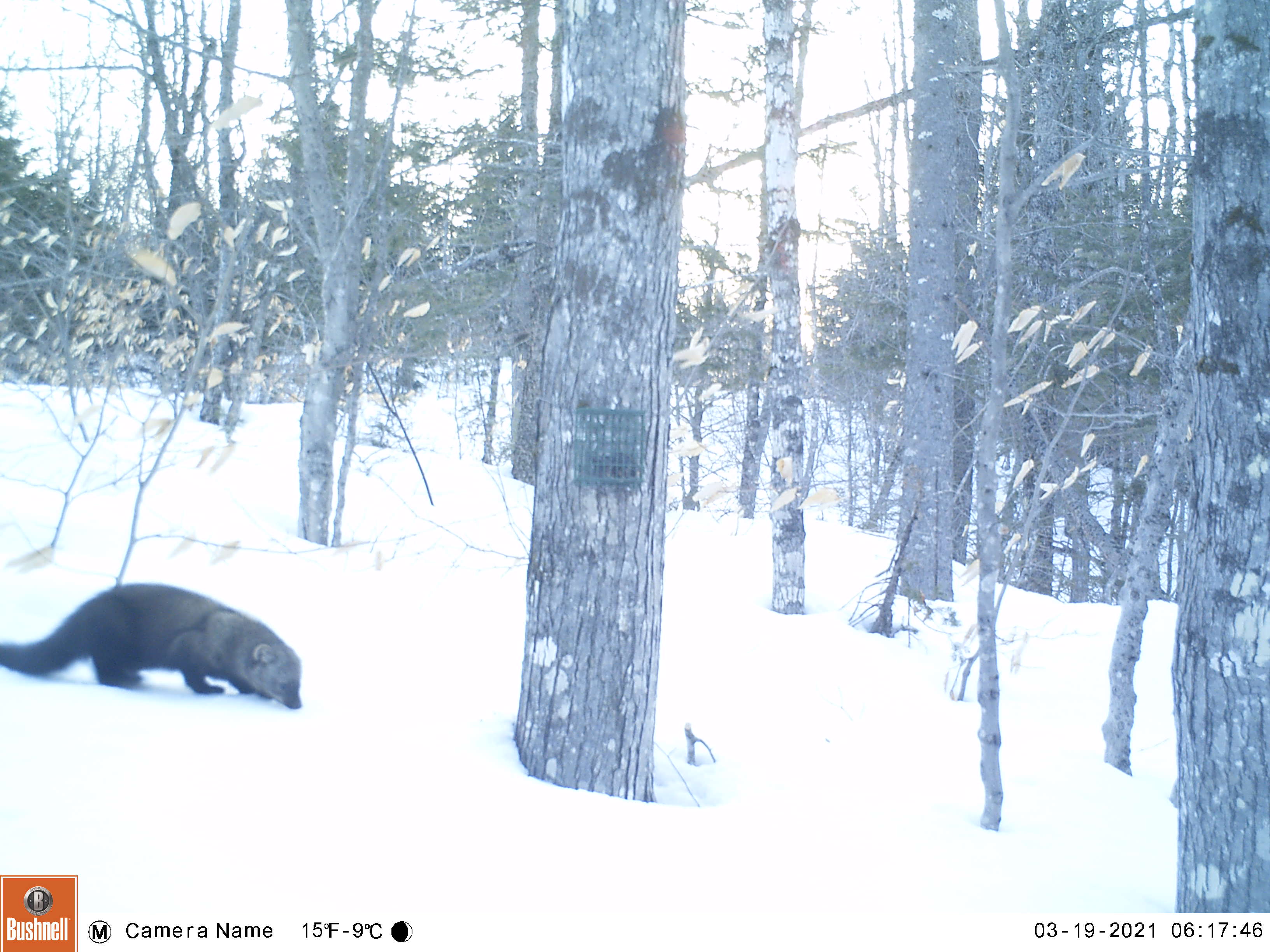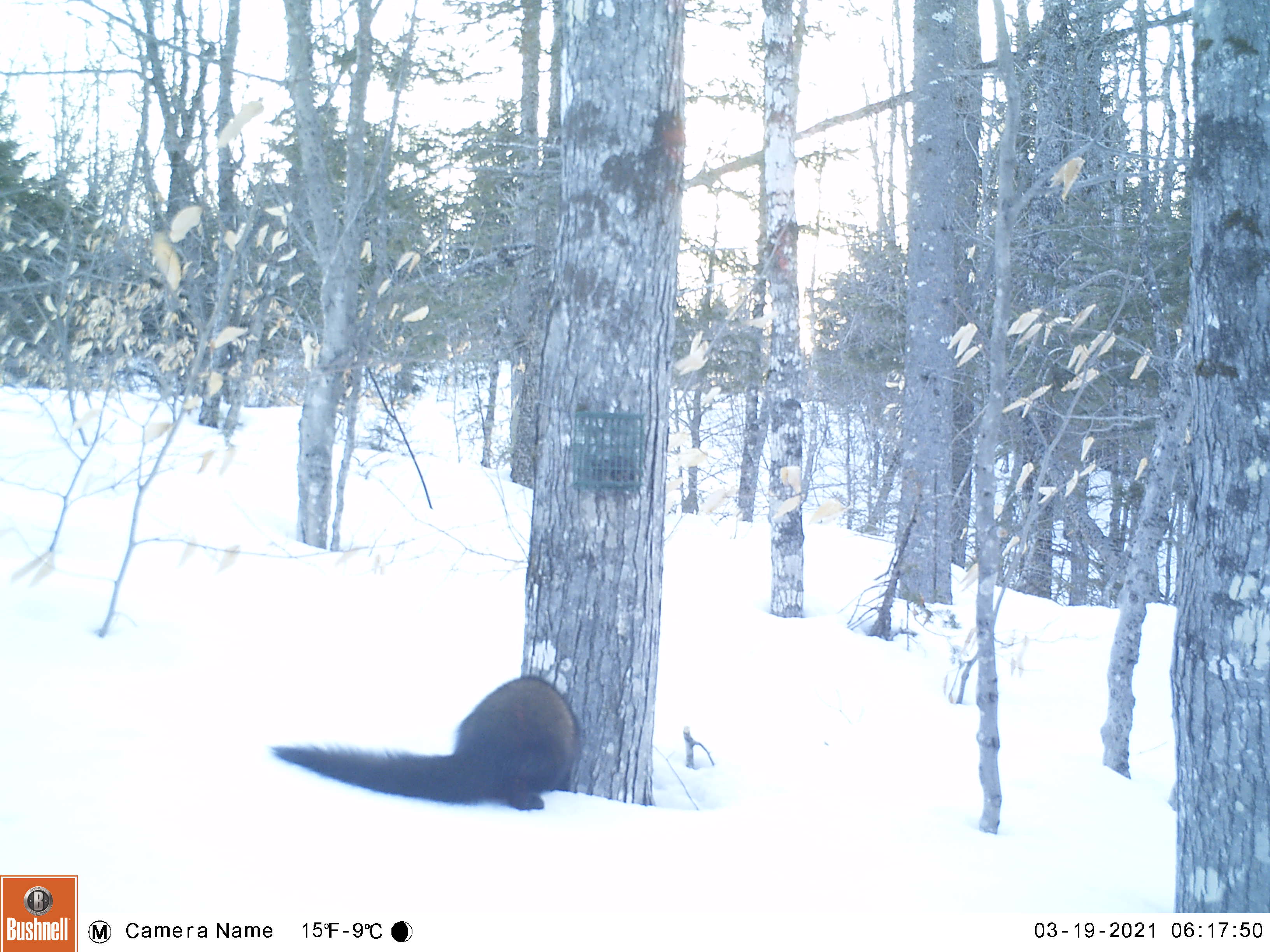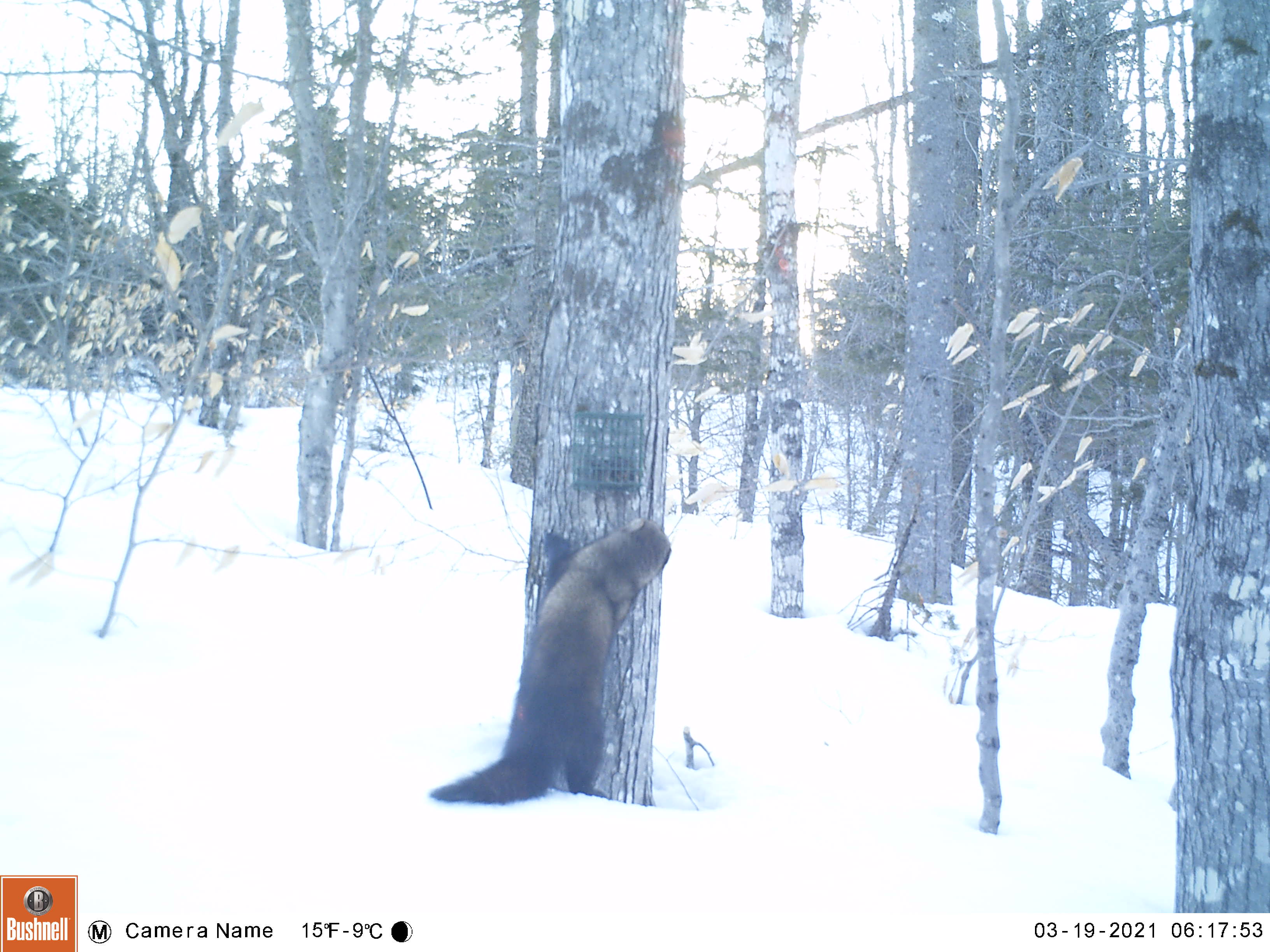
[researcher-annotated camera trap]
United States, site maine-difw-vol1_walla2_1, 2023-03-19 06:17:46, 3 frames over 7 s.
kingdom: Animalia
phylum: Chordata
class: Mammalia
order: Carnivora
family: Mustelidae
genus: Pekania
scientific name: Pekania pennanti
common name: fisher